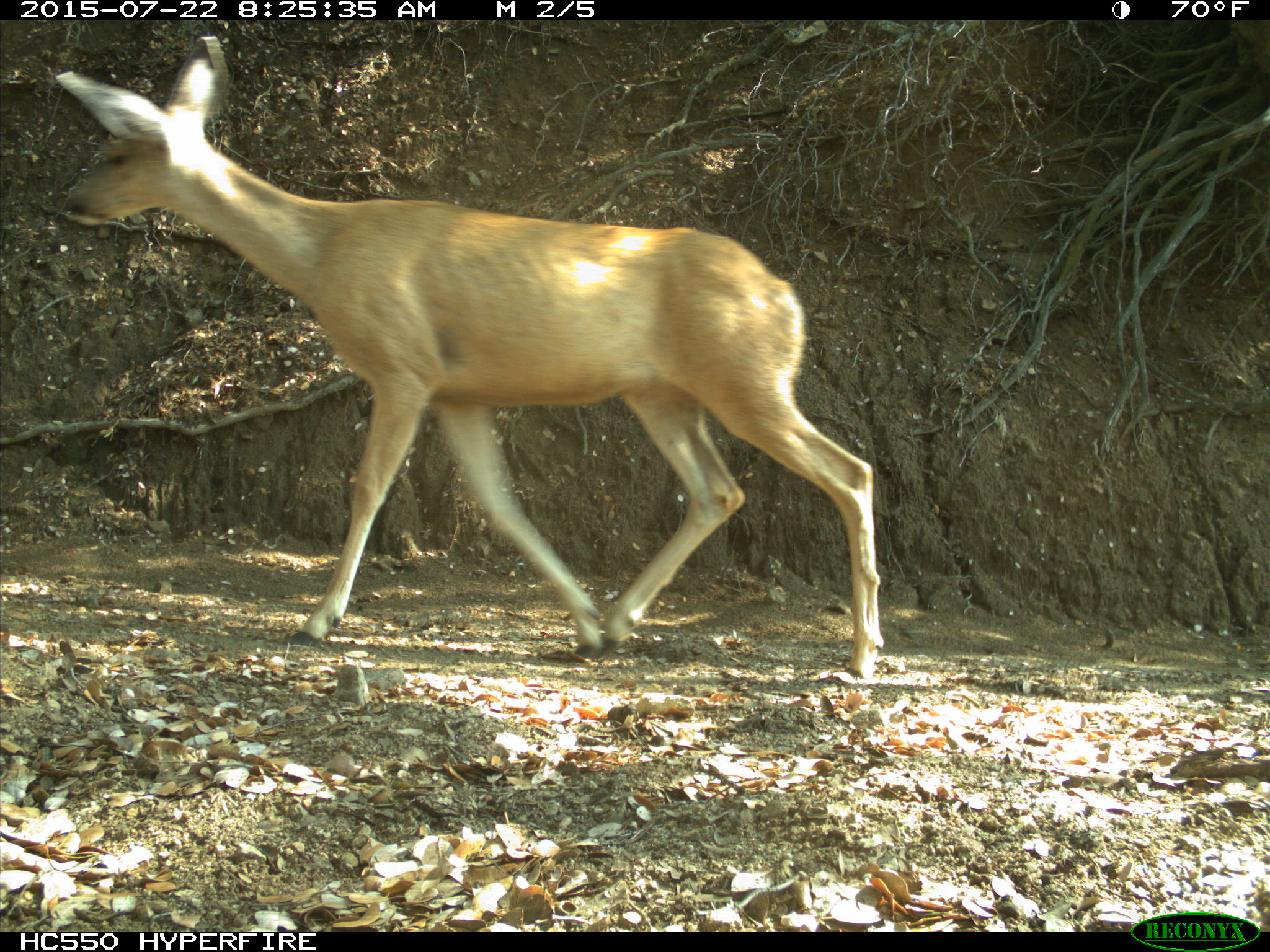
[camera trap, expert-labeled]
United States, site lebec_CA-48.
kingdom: Animalia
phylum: Chordata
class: Mammalia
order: Artiodactyla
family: Cervidae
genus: Odocoileus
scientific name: Odocoileus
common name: deer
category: unidentified deer